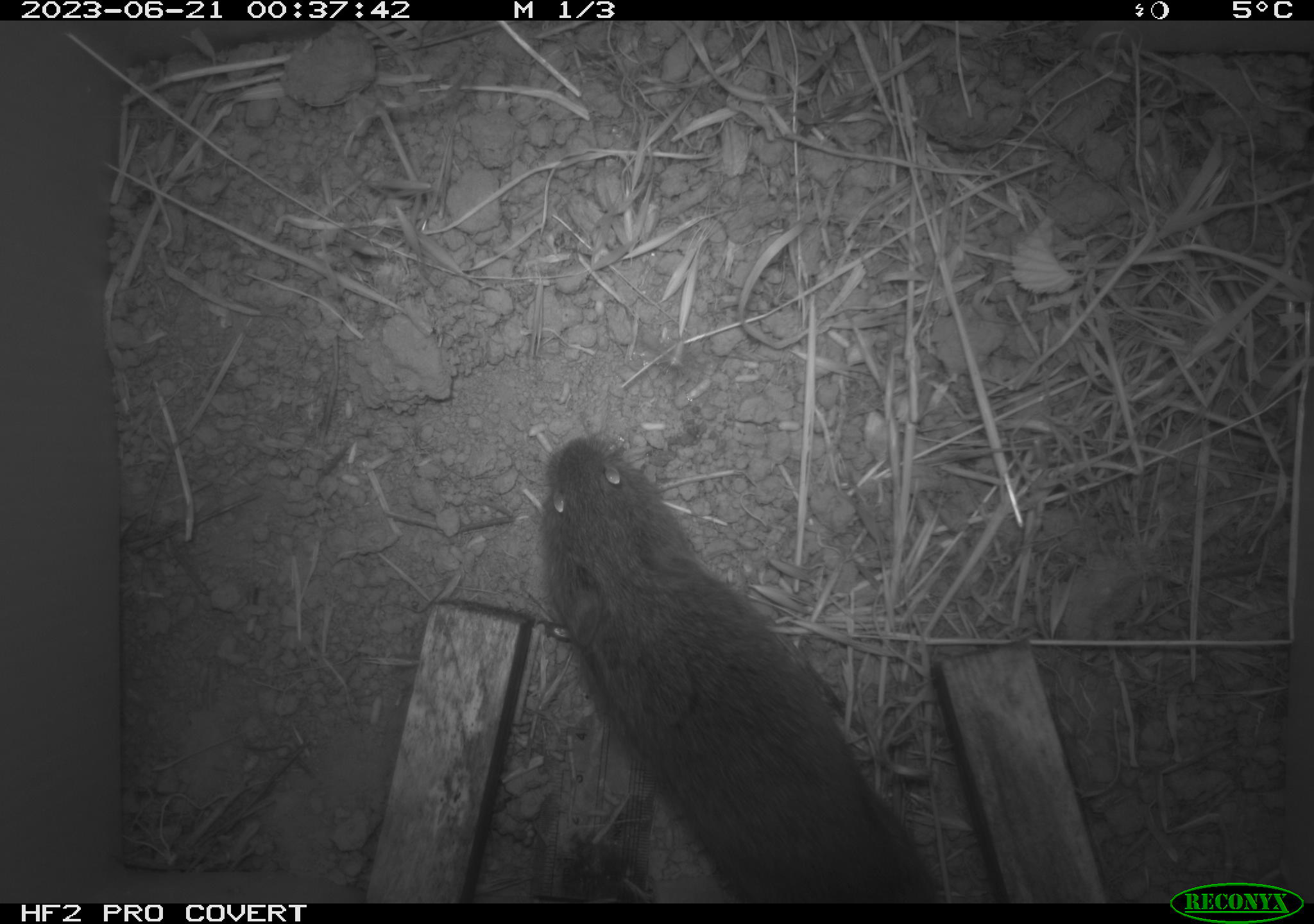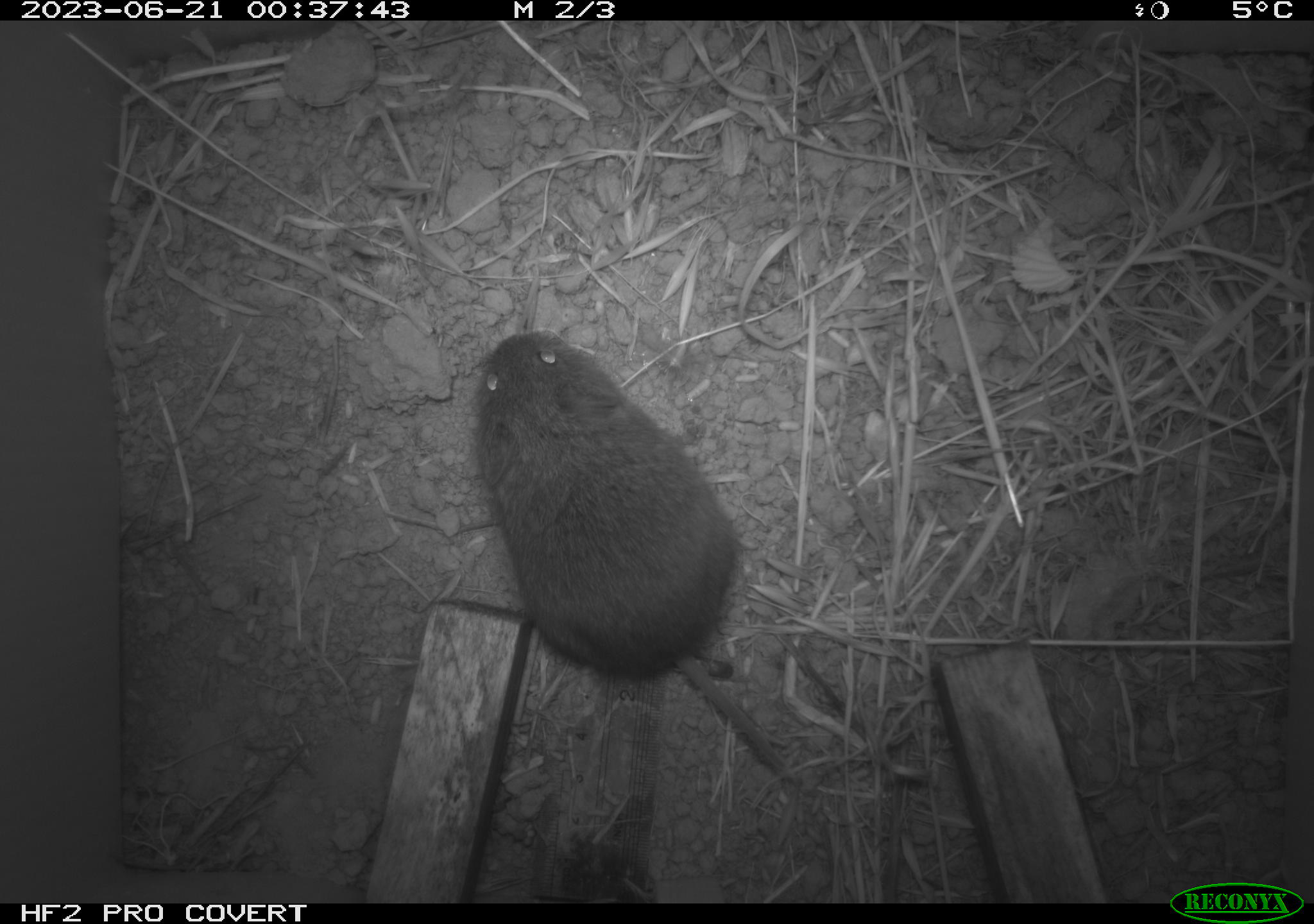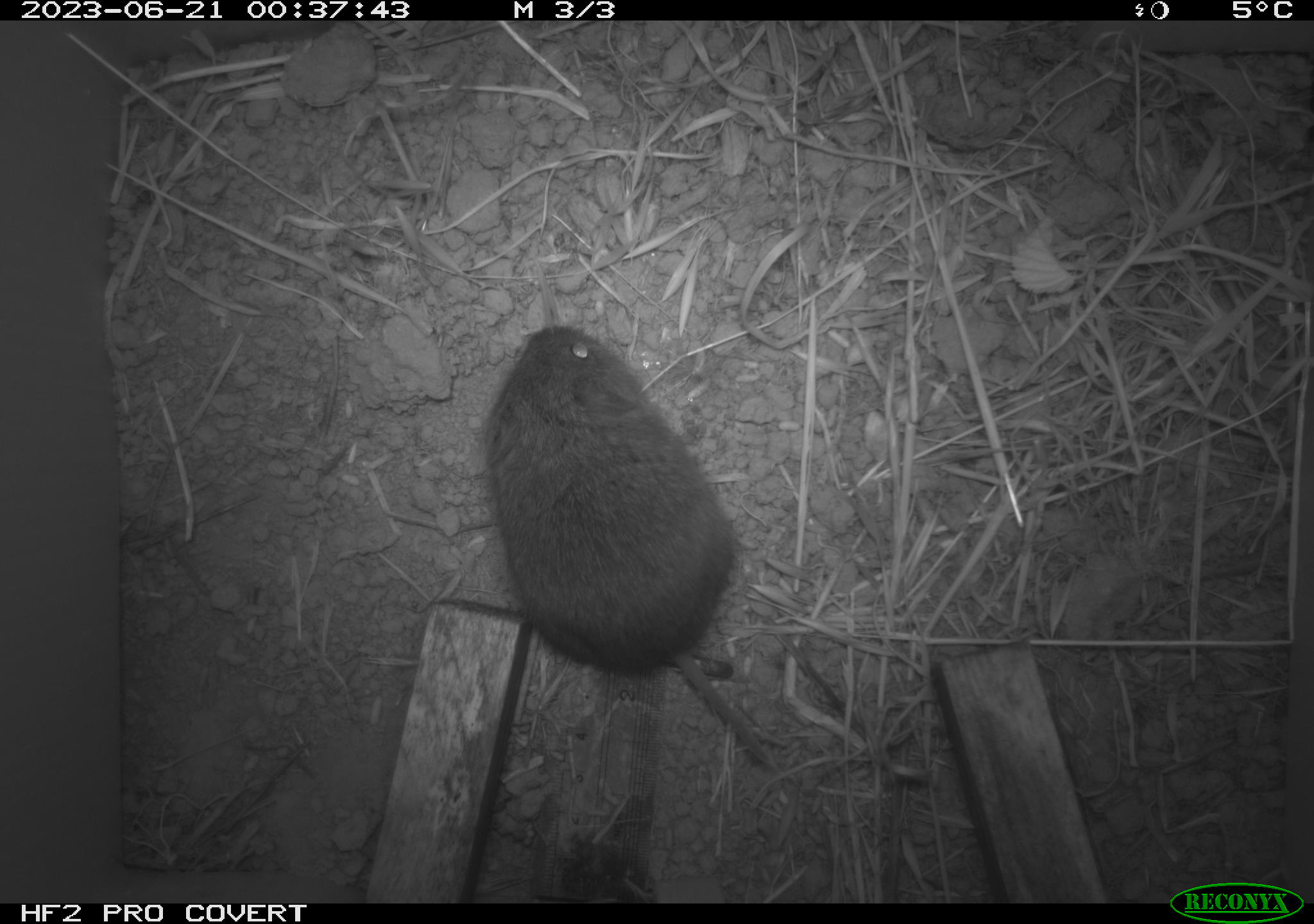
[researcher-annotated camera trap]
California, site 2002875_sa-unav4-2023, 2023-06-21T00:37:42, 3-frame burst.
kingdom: Animalia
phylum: Chordata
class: Mammalia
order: Rodentia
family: Cricetidae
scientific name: Arvicolinae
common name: voles, lemmings, and muskrats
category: arvicolinae subfamily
Arvicolinae subfamily (voles, lemmings, and muskrats) (Arvicolinae).